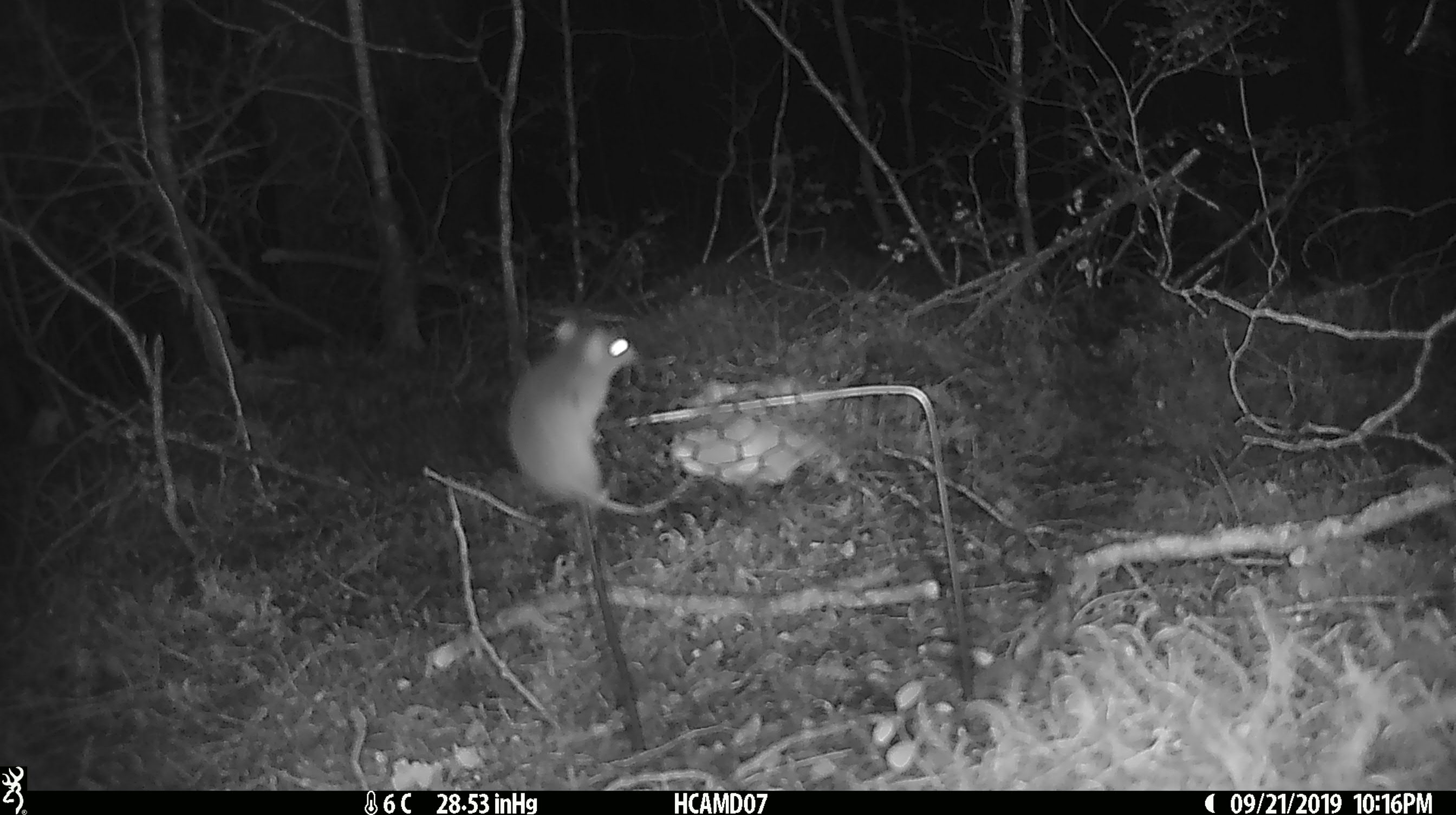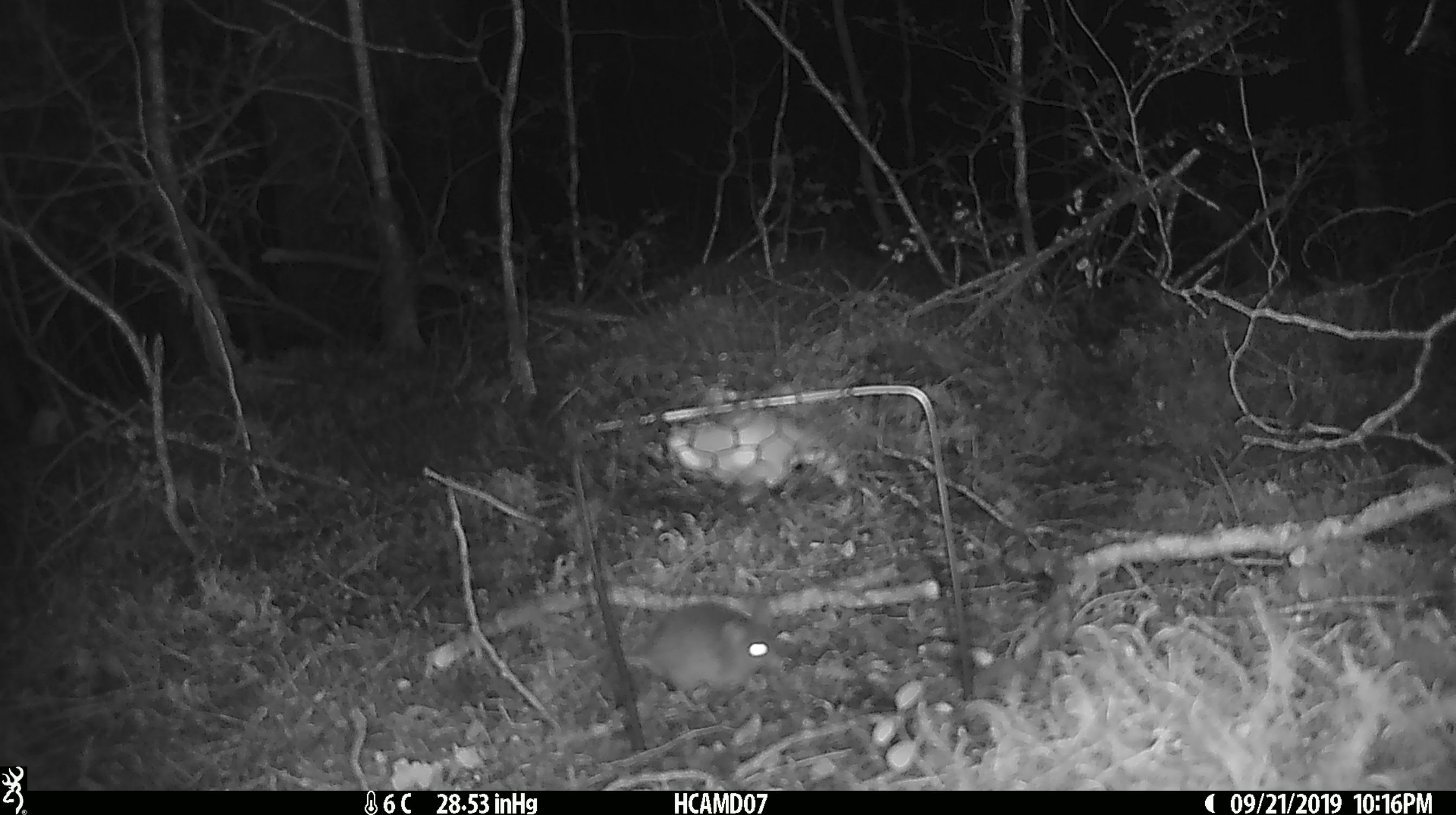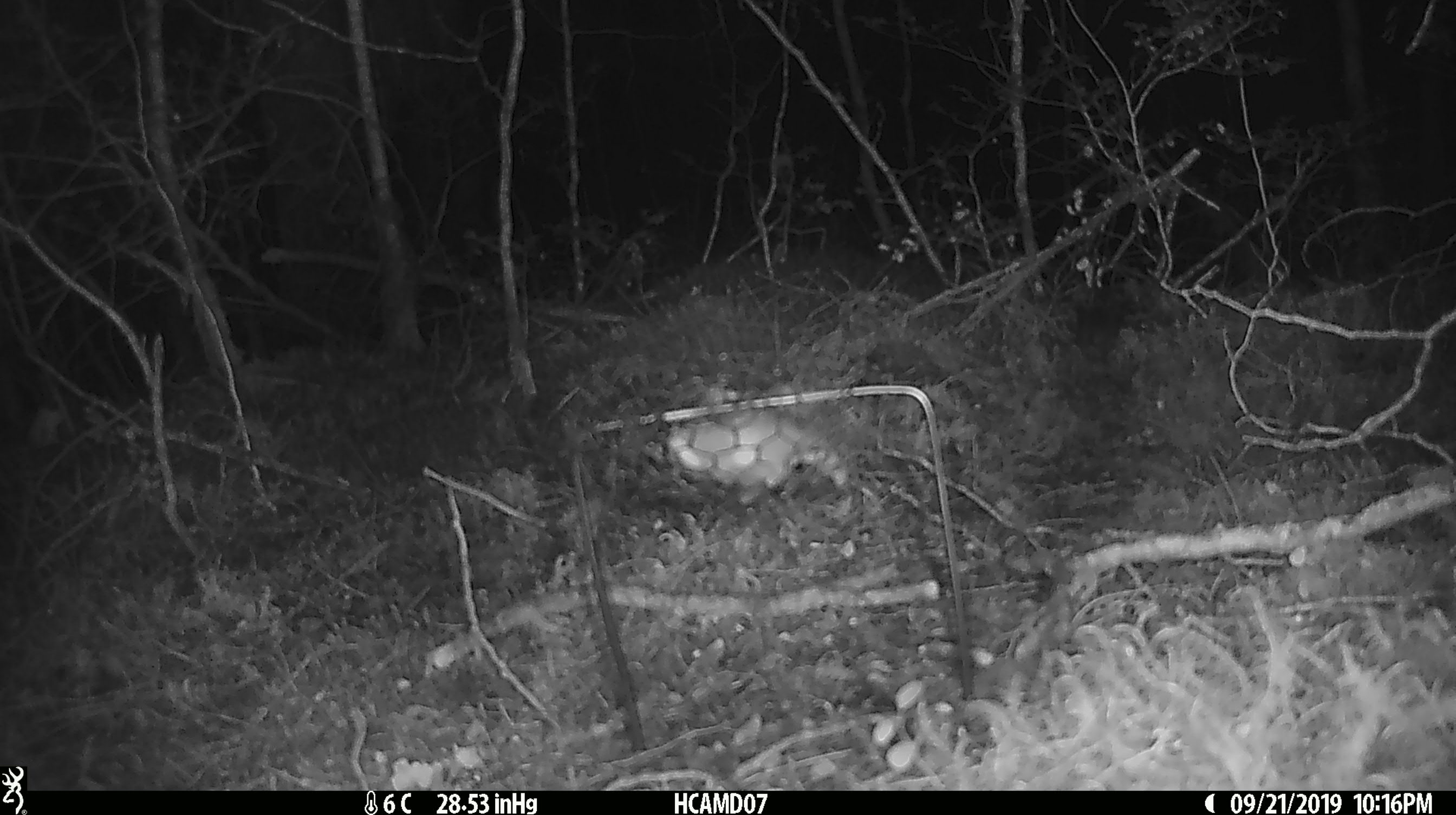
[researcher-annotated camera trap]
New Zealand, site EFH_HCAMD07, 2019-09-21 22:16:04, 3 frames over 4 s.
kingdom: Animalia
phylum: Chordata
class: Mammalia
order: Rodentia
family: Muridae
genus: Mus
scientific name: Mus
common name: mouse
Mouse (Mus).